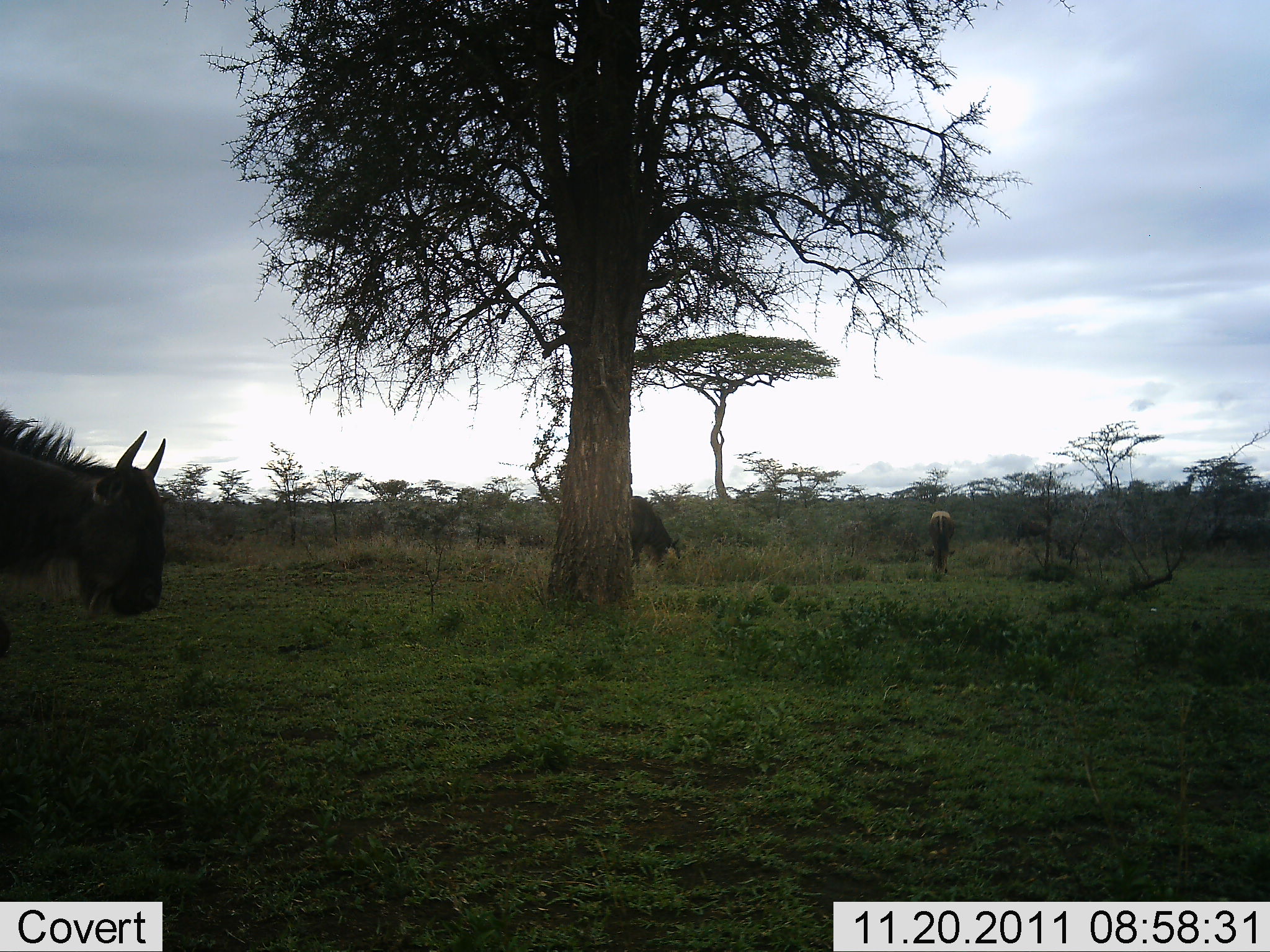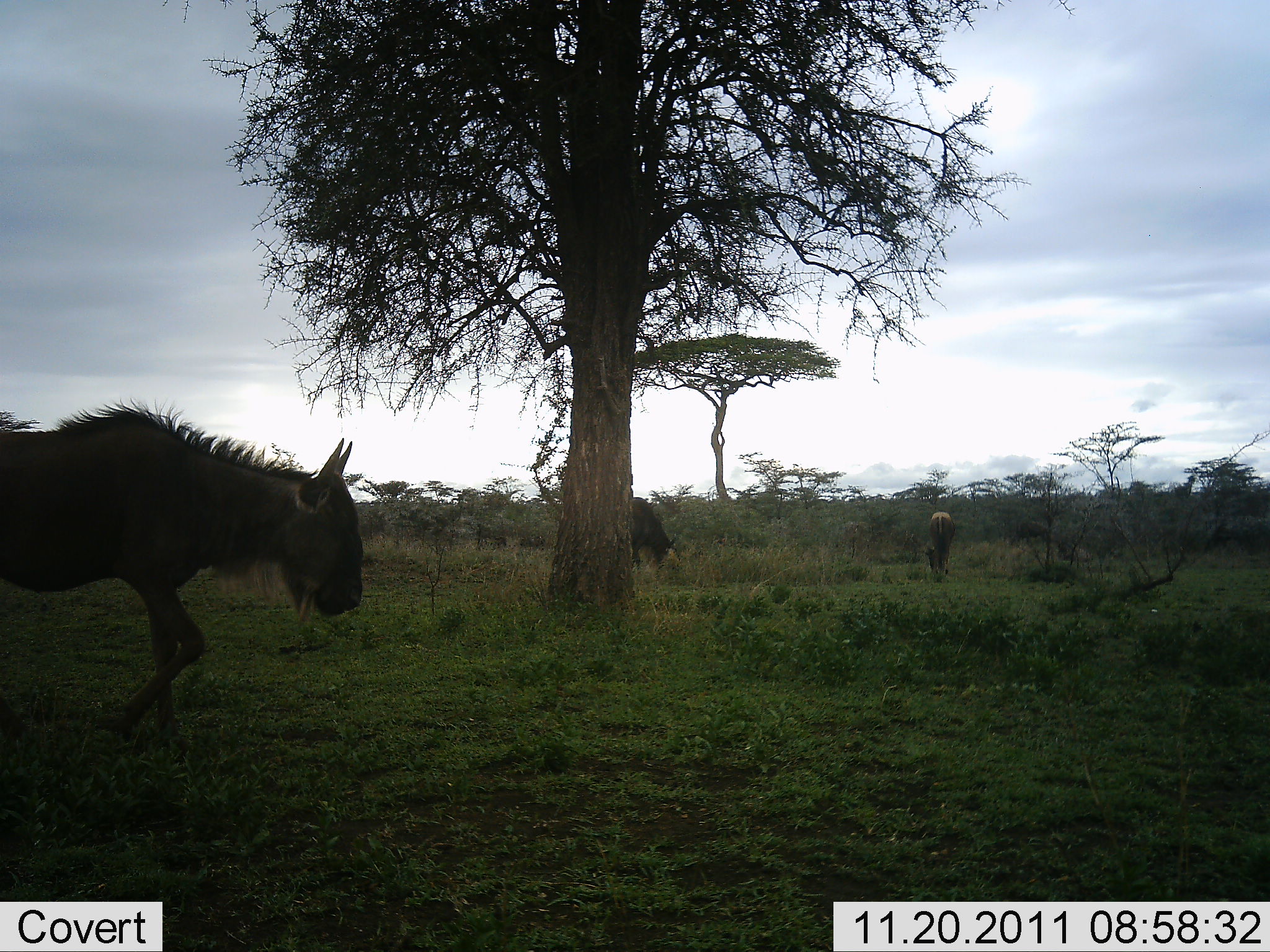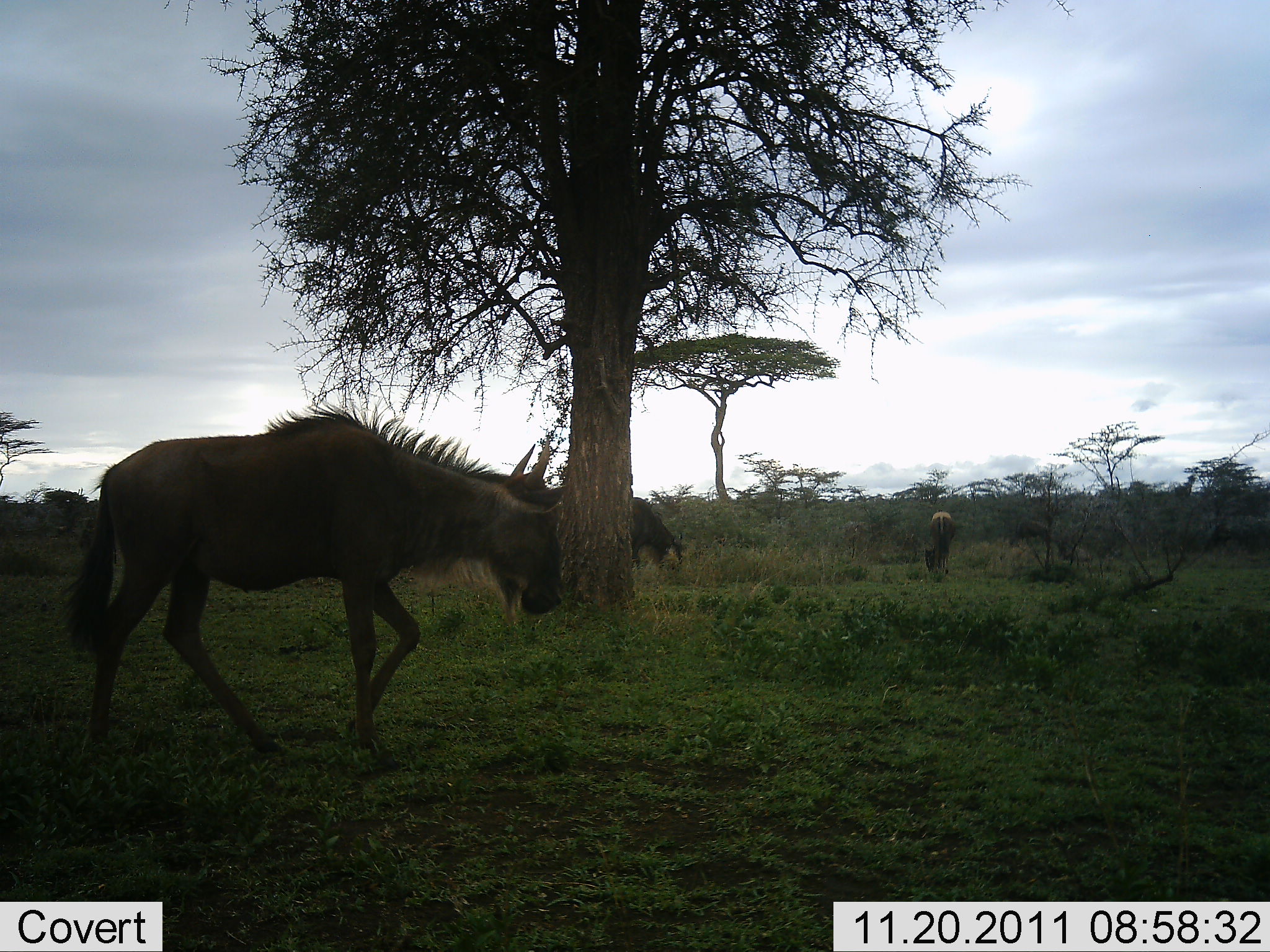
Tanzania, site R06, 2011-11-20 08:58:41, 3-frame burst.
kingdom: Animalia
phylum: Chordata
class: Mammalia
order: Artiodactyla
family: Bovidae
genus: Connochaetes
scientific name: Connochaetes taurinus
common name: blue wildebeest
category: wildebeest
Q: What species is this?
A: Wildebeest (blue wildebeest) (Connochaetes taurinus).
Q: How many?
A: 3.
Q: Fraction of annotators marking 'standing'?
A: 14%.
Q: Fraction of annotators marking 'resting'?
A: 0%.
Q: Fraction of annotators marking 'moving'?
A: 100%.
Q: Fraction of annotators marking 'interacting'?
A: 0%.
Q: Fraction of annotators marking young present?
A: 0%.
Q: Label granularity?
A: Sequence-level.